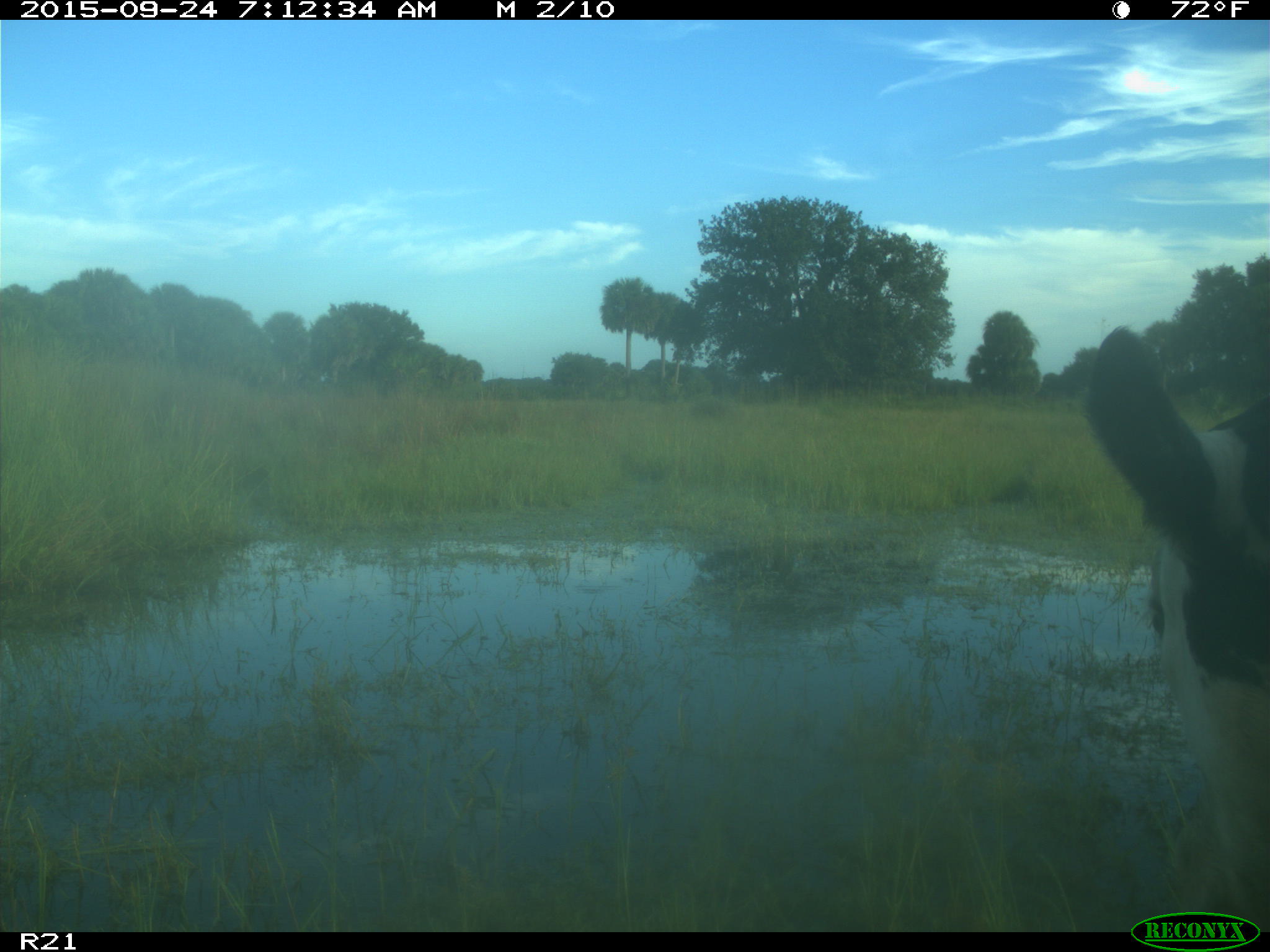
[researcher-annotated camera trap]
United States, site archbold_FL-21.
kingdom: Animalia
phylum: Chordata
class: Mammalia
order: Artiodactyla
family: Bovidae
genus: Bos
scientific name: Bos taurus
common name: domestic cow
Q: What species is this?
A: Bos taurus (domestic cow).